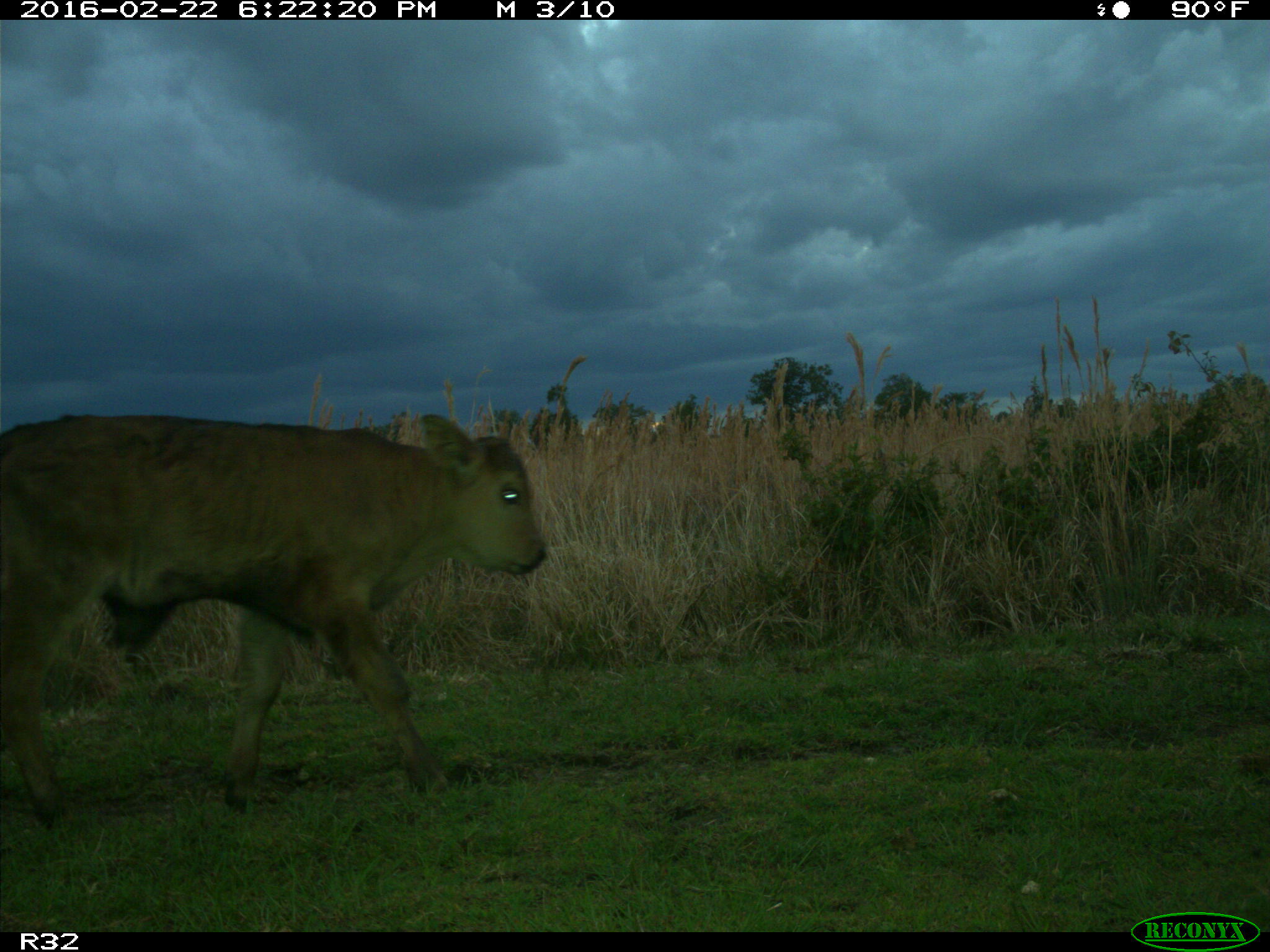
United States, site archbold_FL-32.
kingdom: Animalia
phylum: Chordata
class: Mammalia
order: Artiodactyla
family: Bovidae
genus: Bos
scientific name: Bos taurus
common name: domestic cow